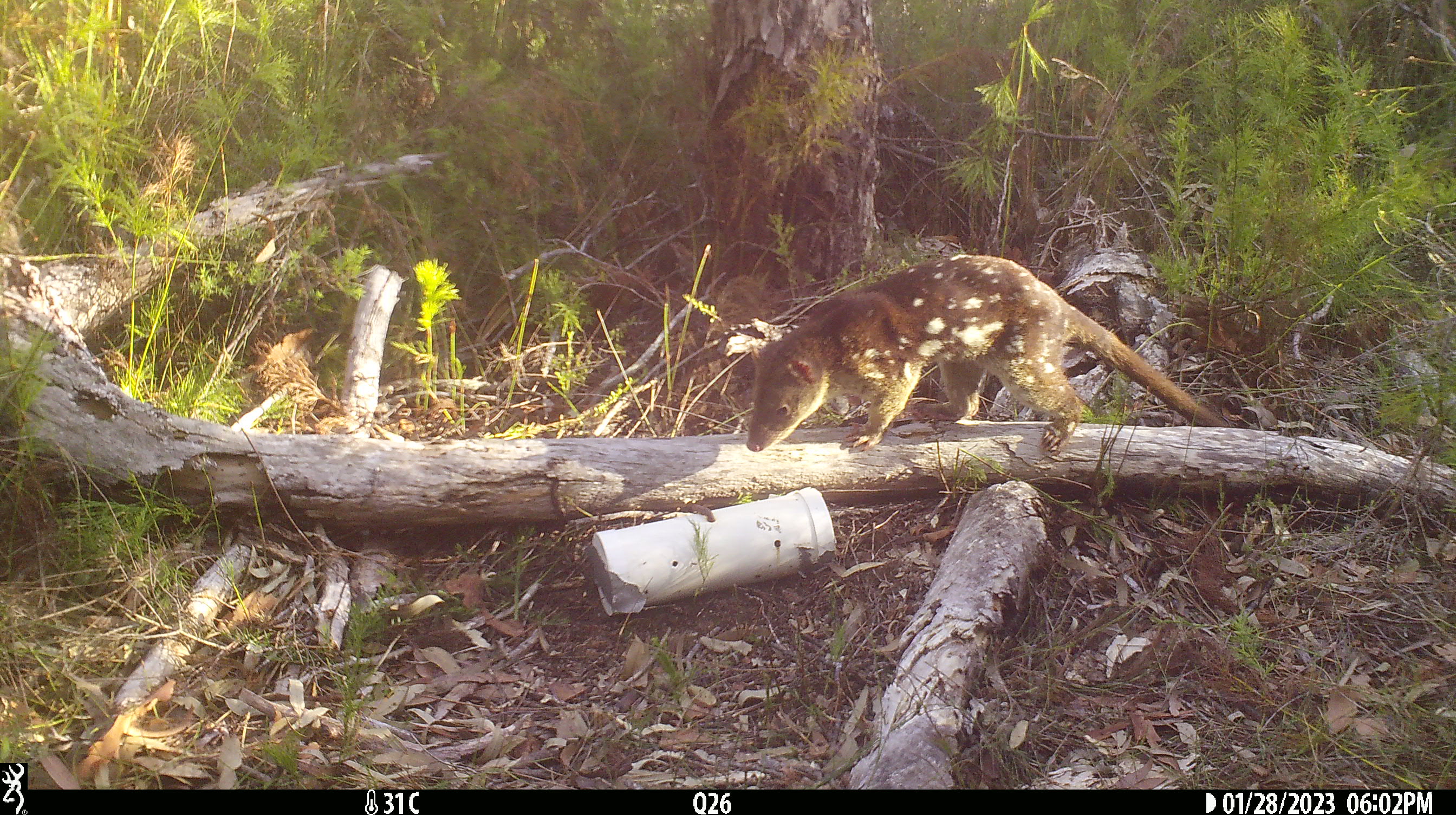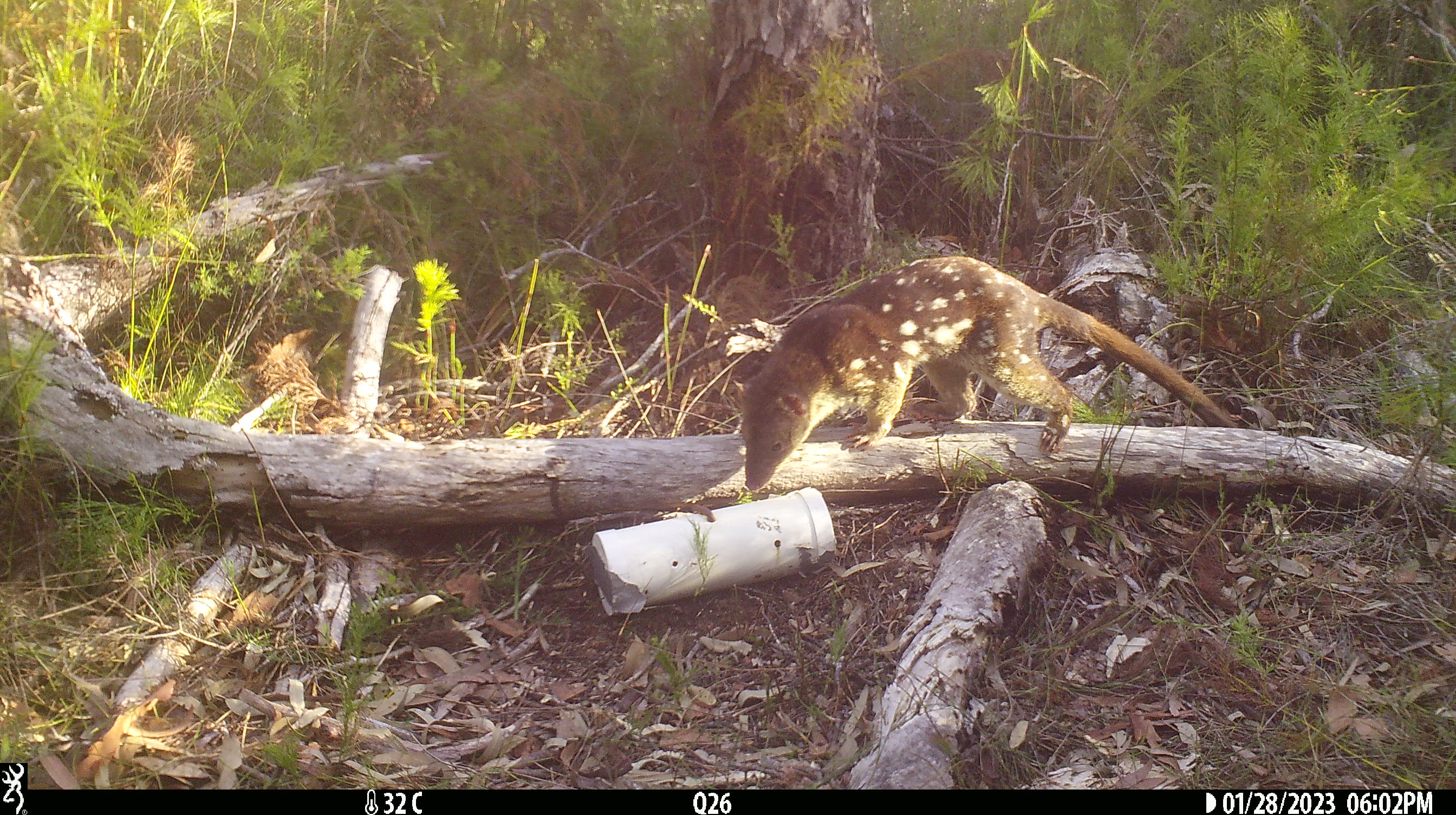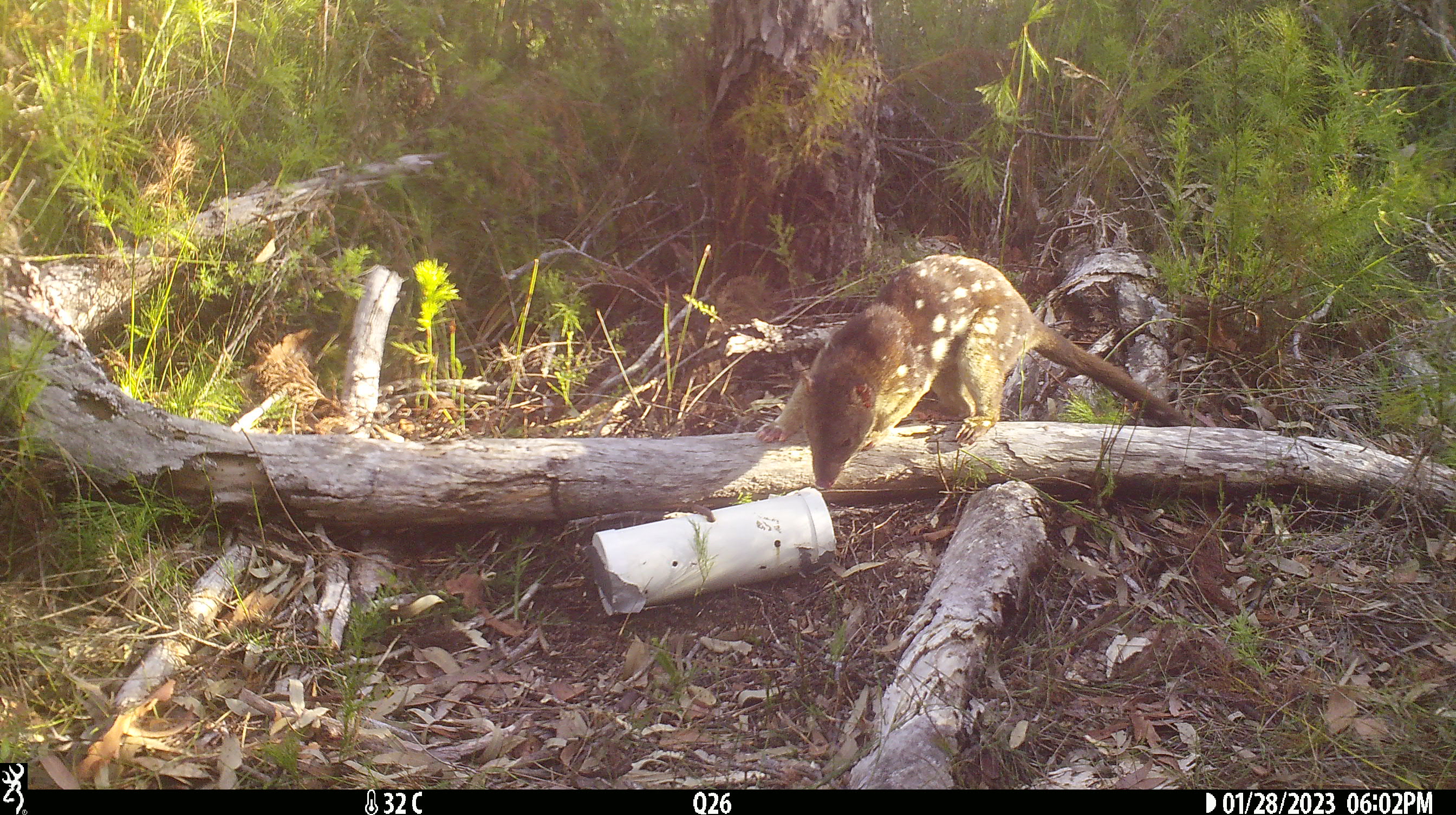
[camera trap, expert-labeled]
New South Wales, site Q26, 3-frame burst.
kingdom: Animalia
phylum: Chordata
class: Mammalia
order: Dasyuromorphia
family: Dasyuridae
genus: Dasyurus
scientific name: Dasyurus maculatus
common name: spotted-tailed quoll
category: quoll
Quoll (spotted-tailed quoll) (Dasyurus maculatus).